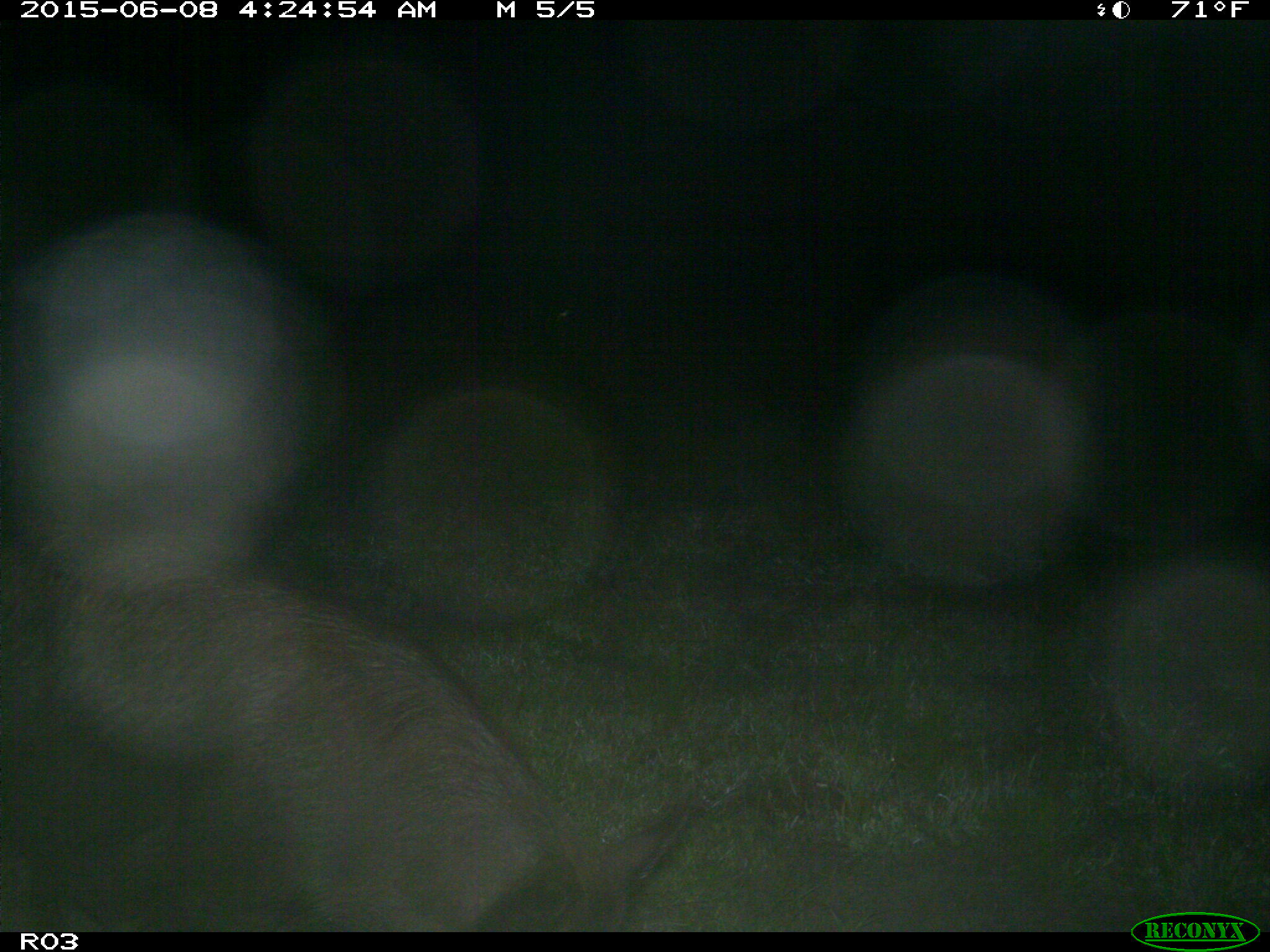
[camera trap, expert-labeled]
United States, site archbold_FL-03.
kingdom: Animalia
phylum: Chordata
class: Mammalia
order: Artiodactyla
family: Suidae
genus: Sus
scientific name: Sus scrofa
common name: wild boar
Sus scrofa (wild boar).